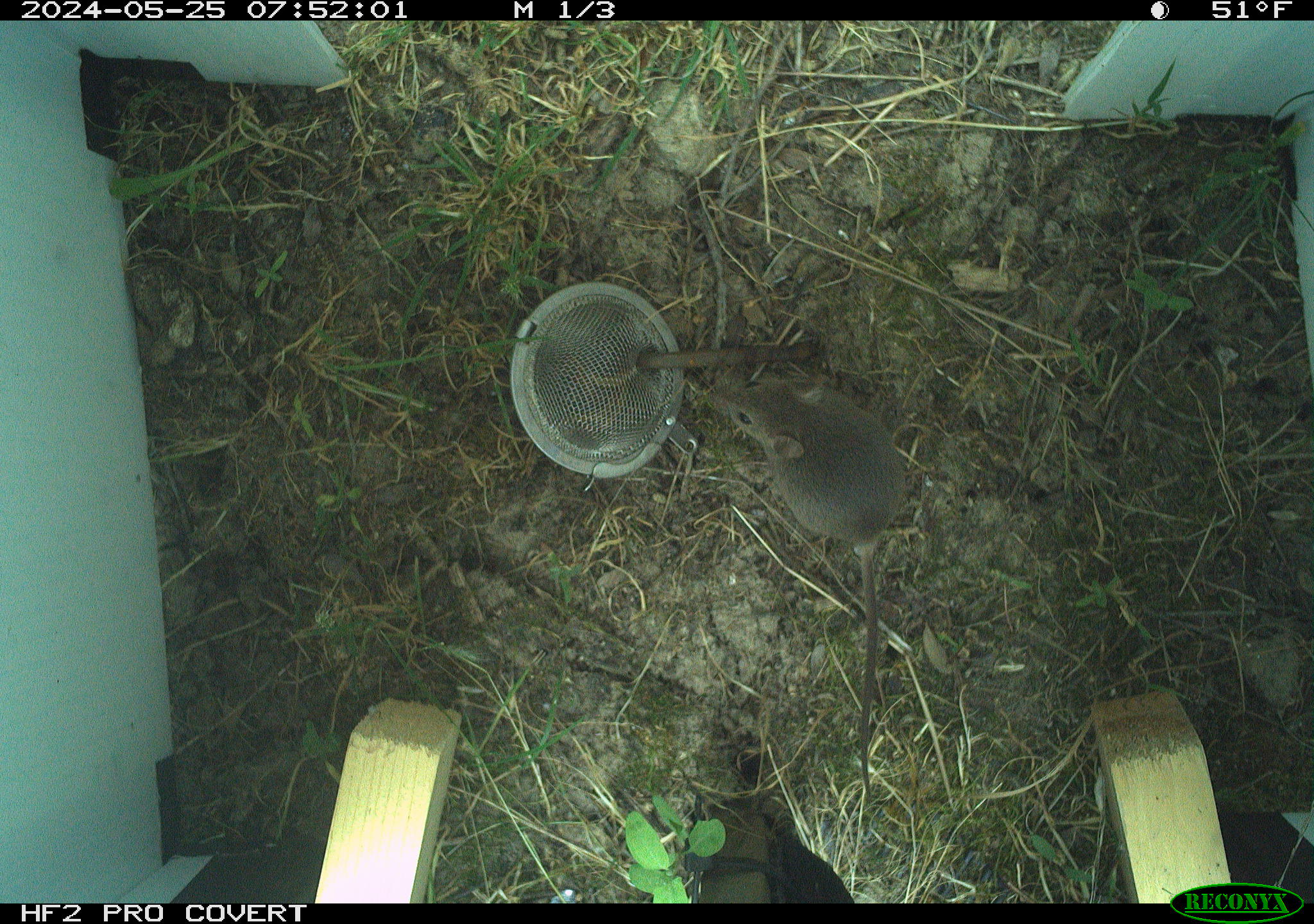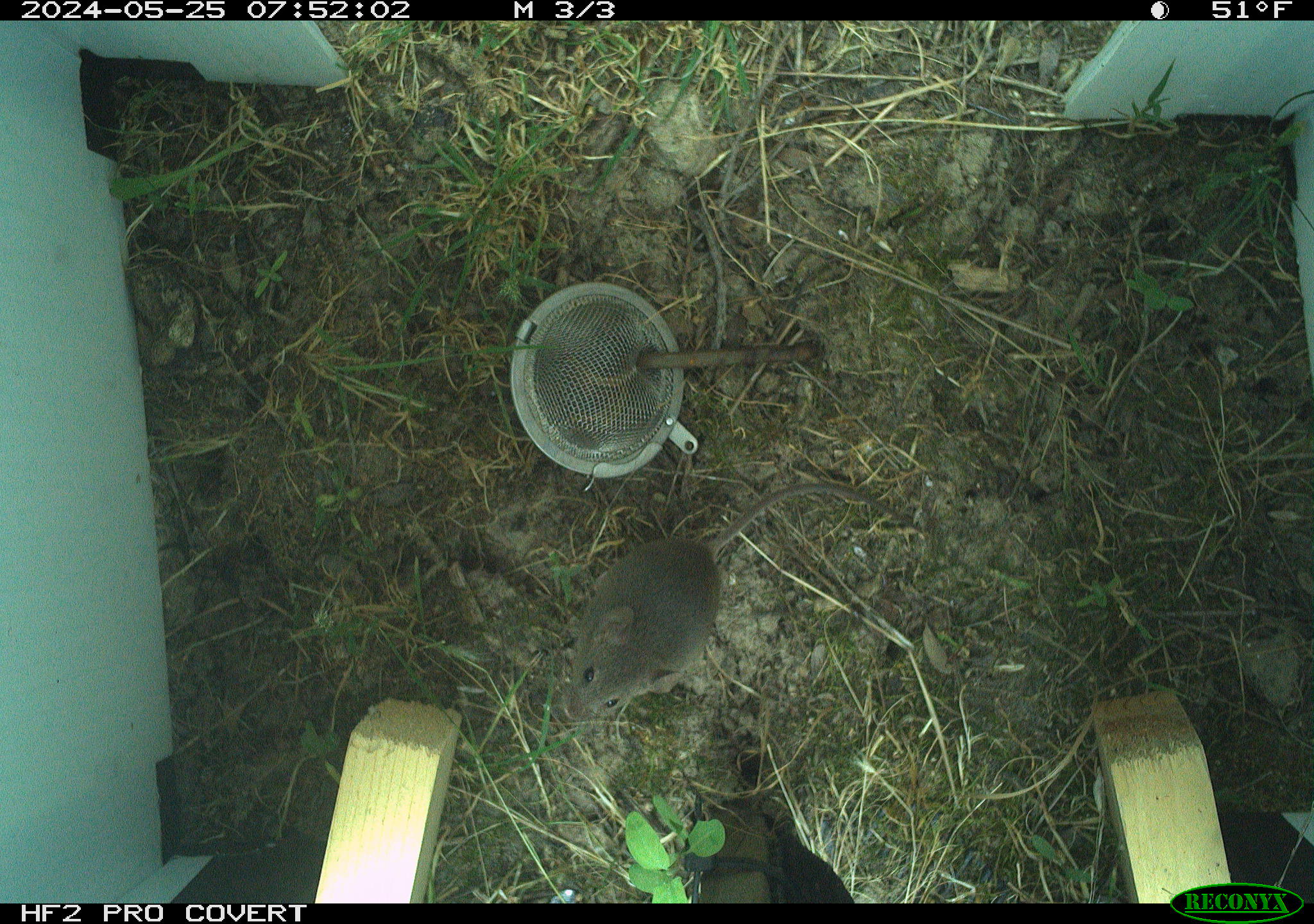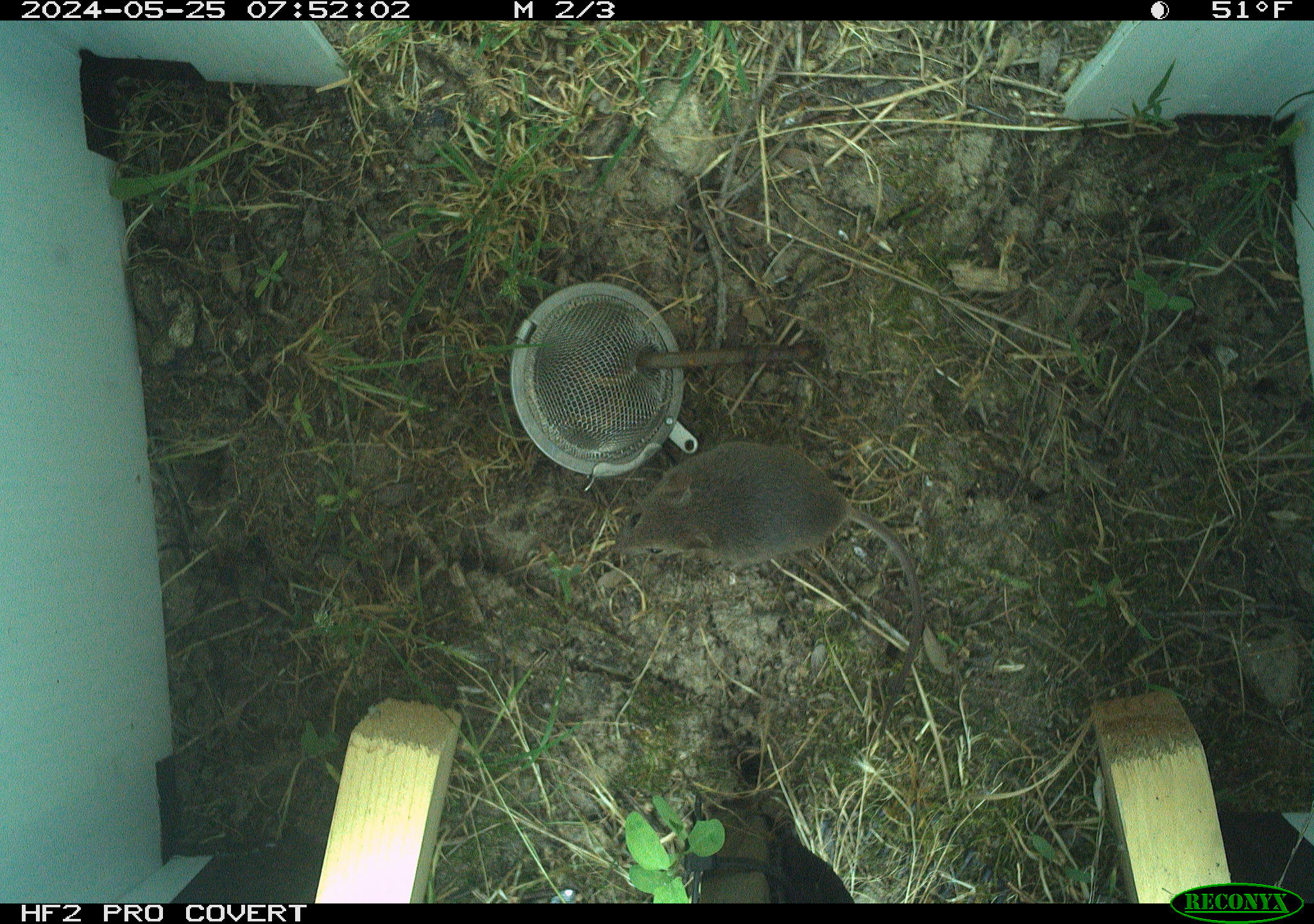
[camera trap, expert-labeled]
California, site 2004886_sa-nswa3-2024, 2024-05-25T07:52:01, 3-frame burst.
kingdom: Animalia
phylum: Chordata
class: Mammalia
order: Rodentia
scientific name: Rodentia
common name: rodent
Rodent (Rodentia).